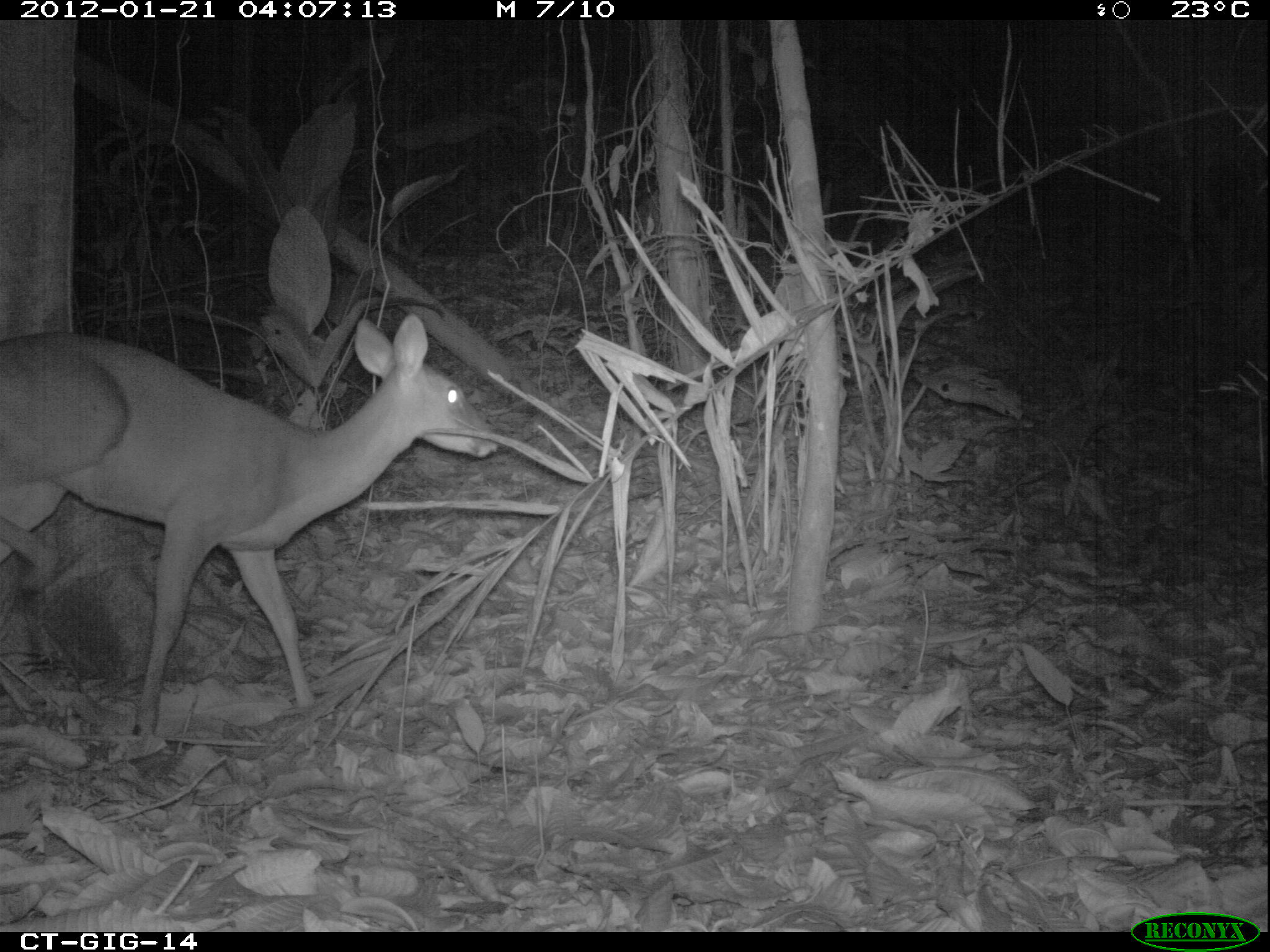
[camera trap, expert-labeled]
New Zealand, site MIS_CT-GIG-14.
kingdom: Animalia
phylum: Chordata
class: Mammalia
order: Artiodactyla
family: Cervidae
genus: Odocoileus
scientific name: Odocoileus virginianus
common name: white-tailed deer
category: white tailed deer